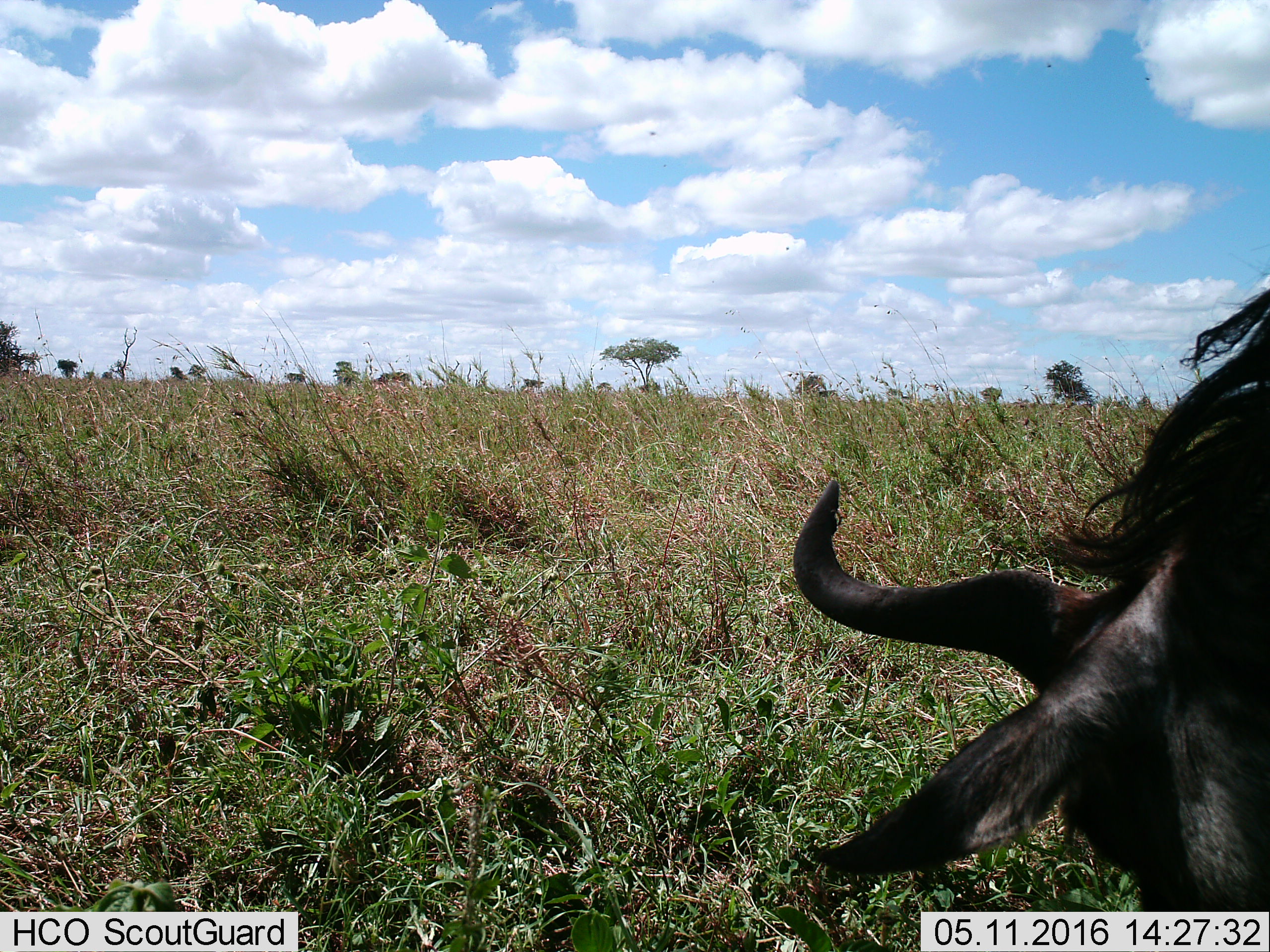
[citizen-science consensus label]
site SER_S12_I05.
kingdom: Animalia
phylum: Chordata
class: Mammalia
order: Artiodactyla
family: Bovidae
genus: Connochaetes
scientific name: Connochaetes taurinus taurinus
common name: blue wildebeest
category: wildebeestblue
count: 1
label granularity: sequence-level